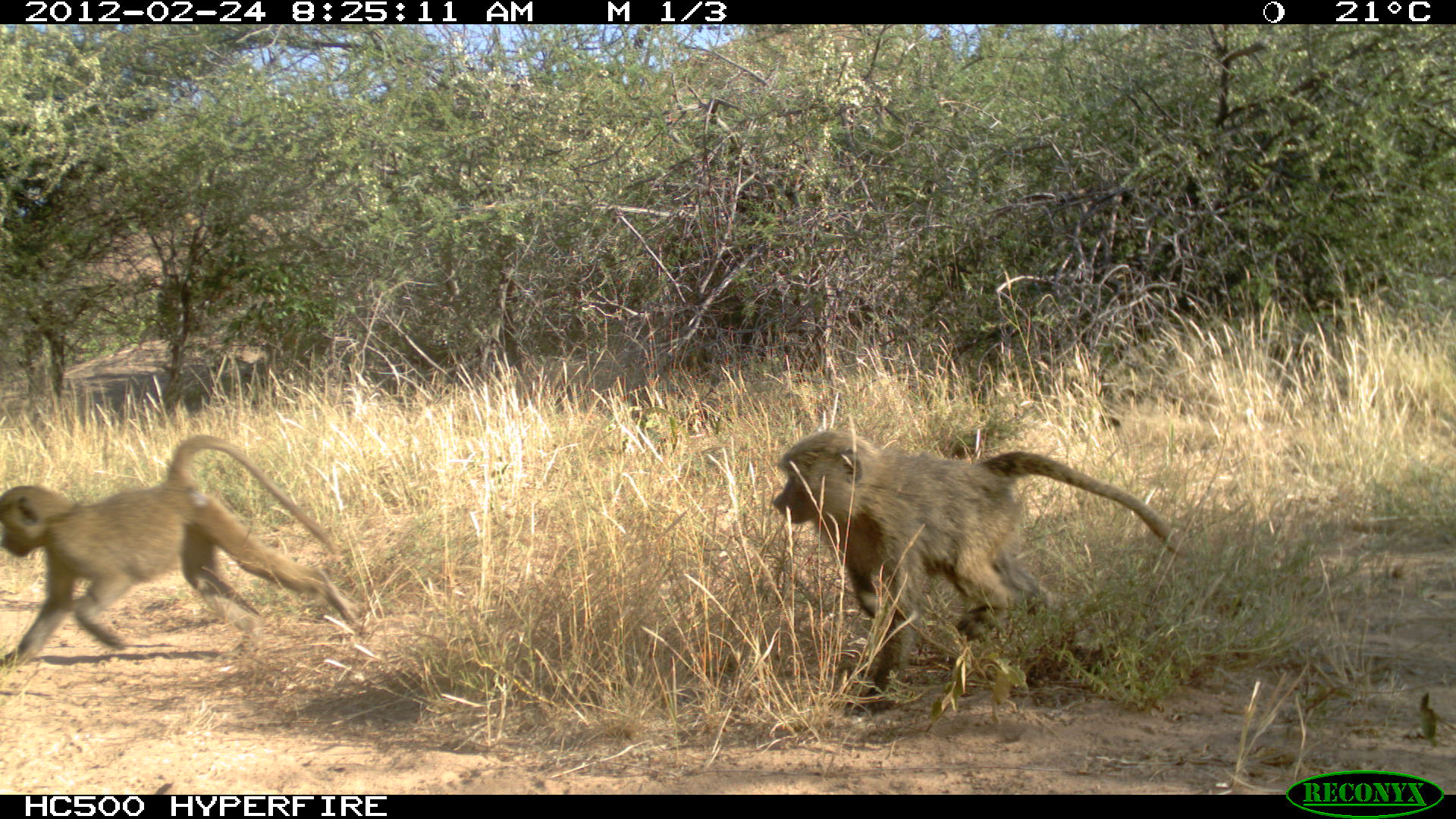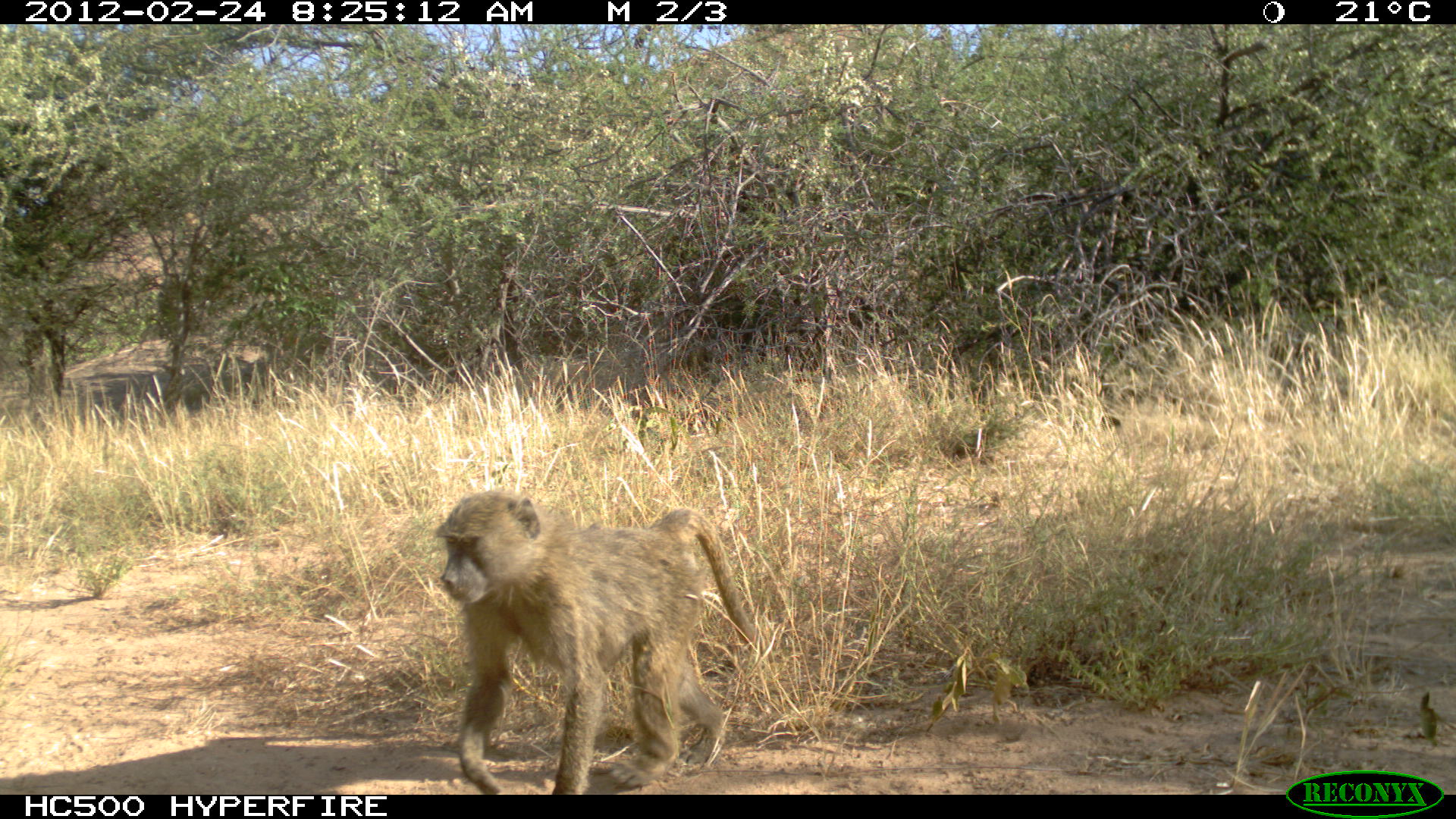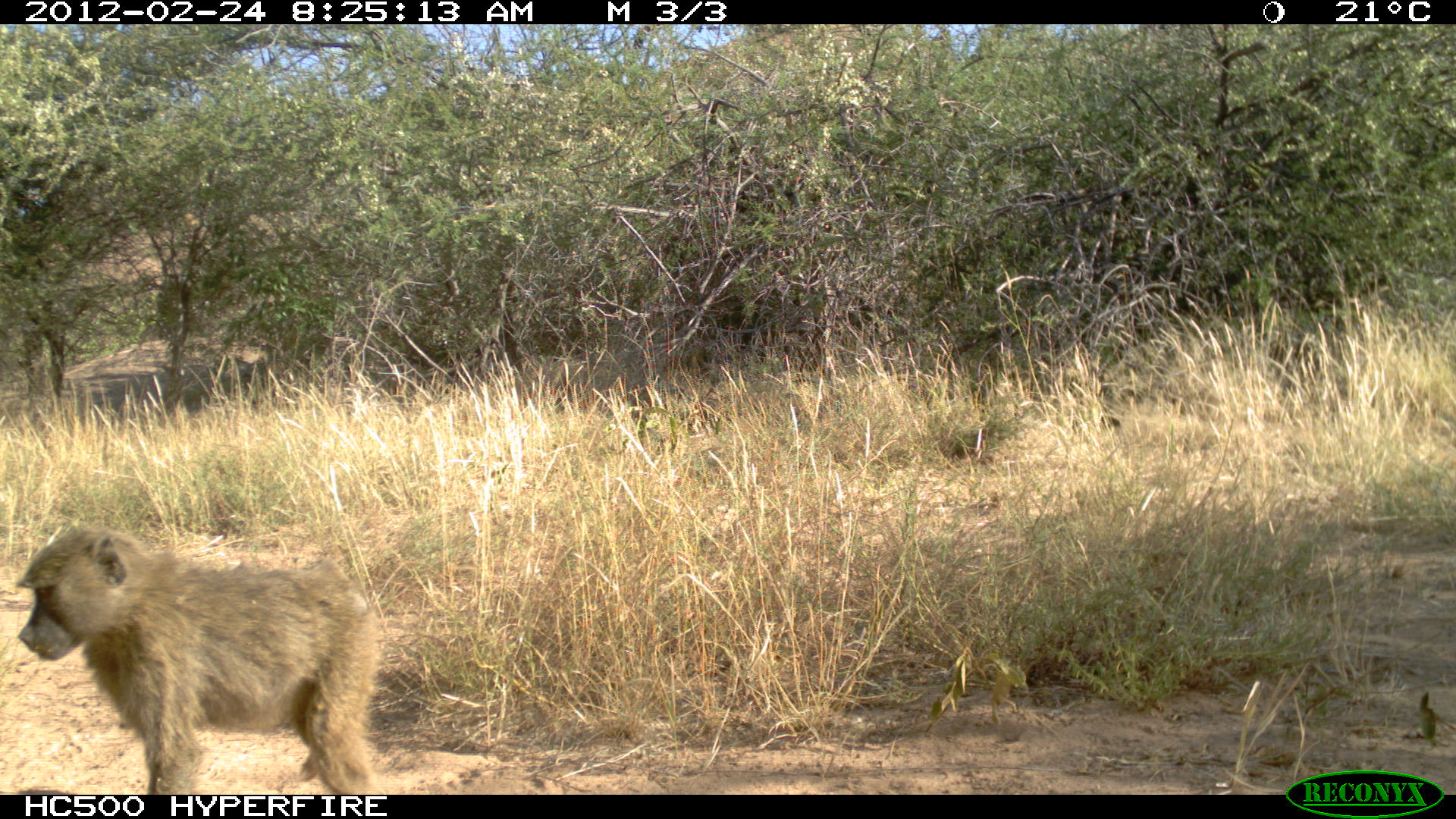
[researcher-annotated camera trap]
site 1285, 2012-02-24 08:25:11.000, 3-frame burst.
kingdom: Animalia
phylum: Chordata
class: Mammalia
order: Primates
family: Cercopithecidae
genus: Papio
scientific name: Papio anubis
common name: olive baboon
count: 2